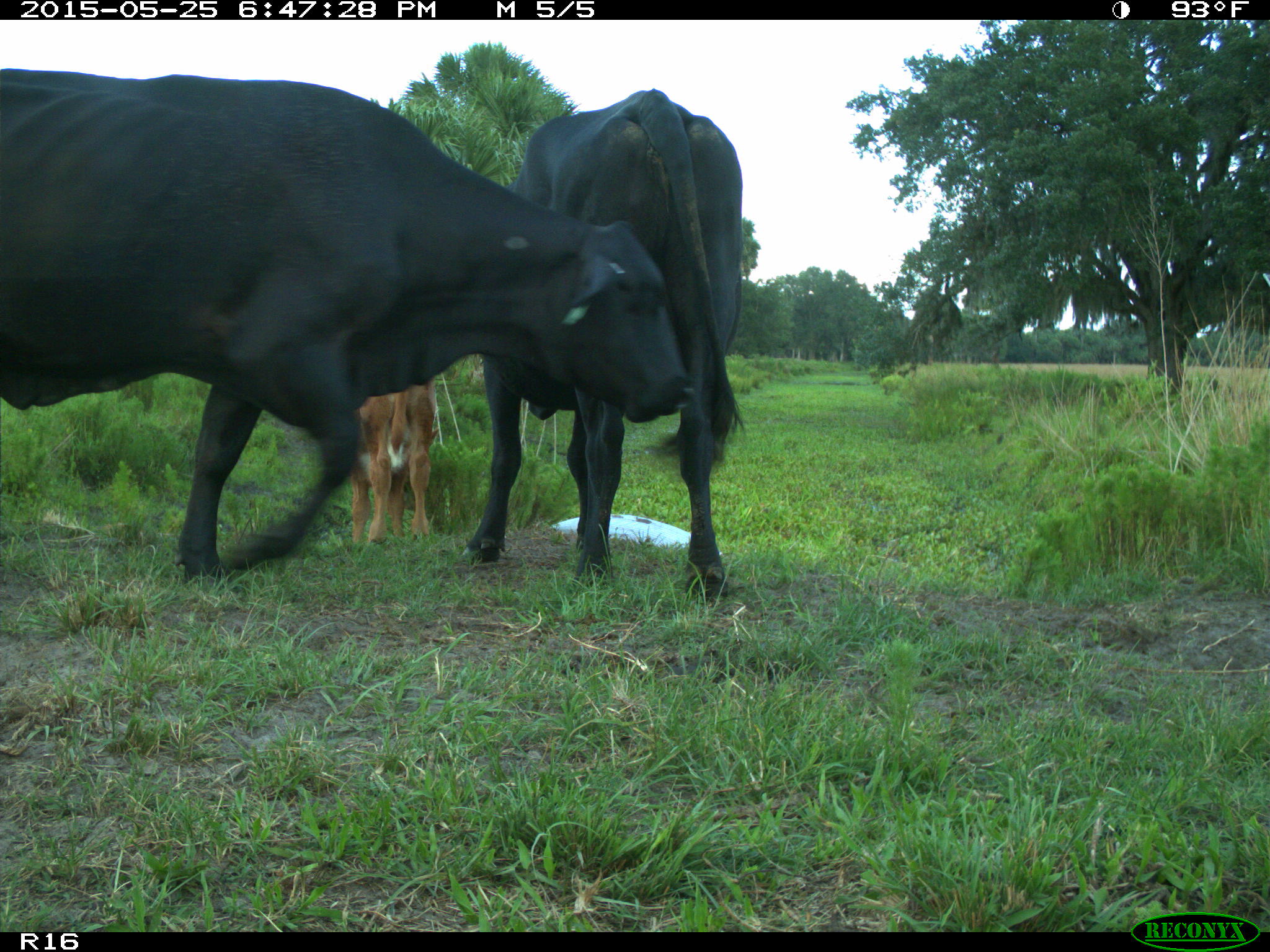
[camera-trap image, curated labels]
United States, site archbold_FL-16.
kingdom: Animalia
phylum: Chordata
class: Mammalia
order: Artiodactyla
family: Bovidae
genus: Bos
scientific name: Bos taurus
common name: domestic cow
Bos taurus (domestic cow).